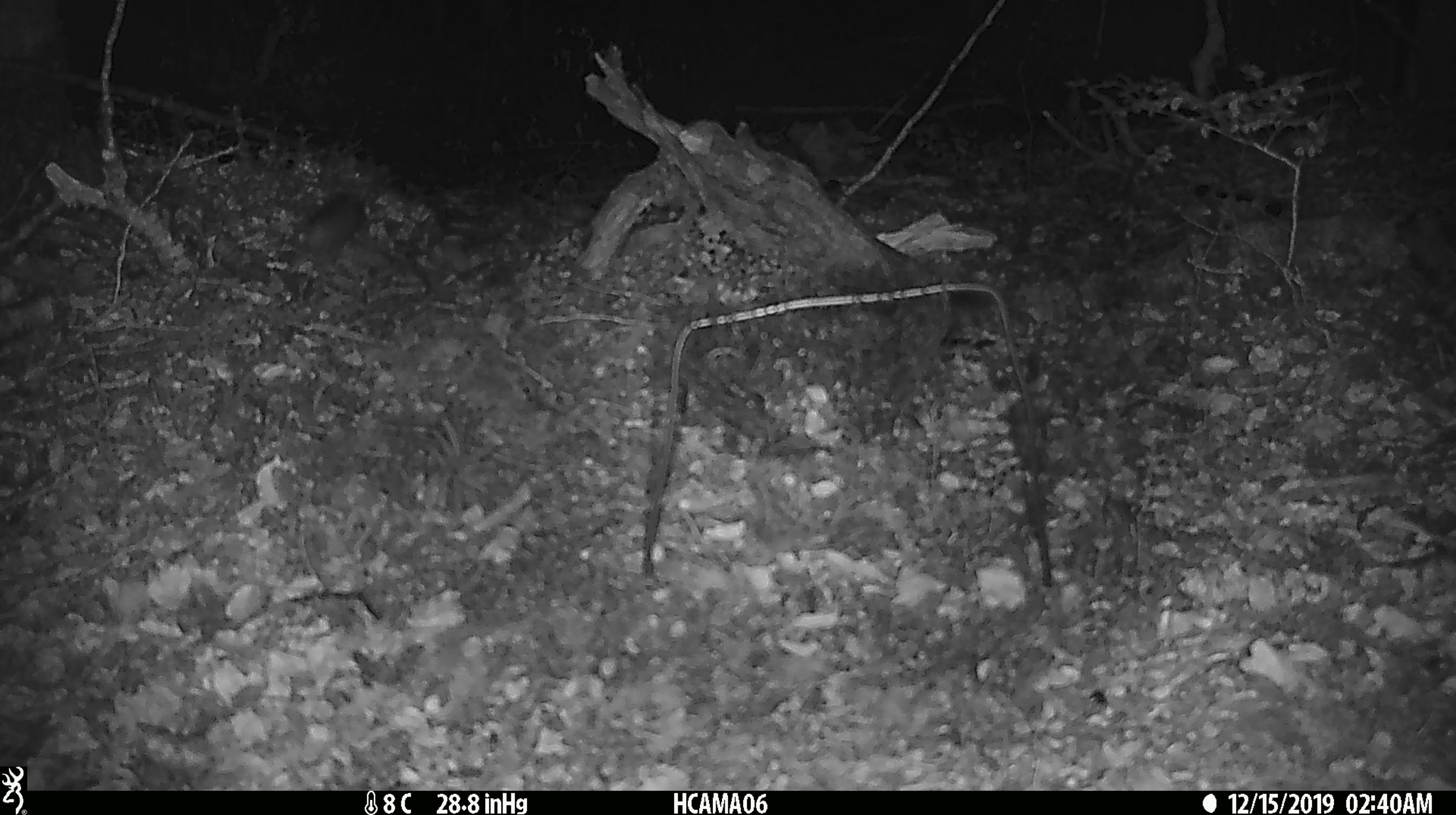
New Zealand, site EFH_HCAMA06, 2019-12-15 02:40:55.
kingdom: Animalia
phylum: Chordata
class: Mammalia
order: Rodentia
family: Muridae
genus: Mus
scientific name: Mus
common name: mouse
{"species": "mouse (Mus)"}